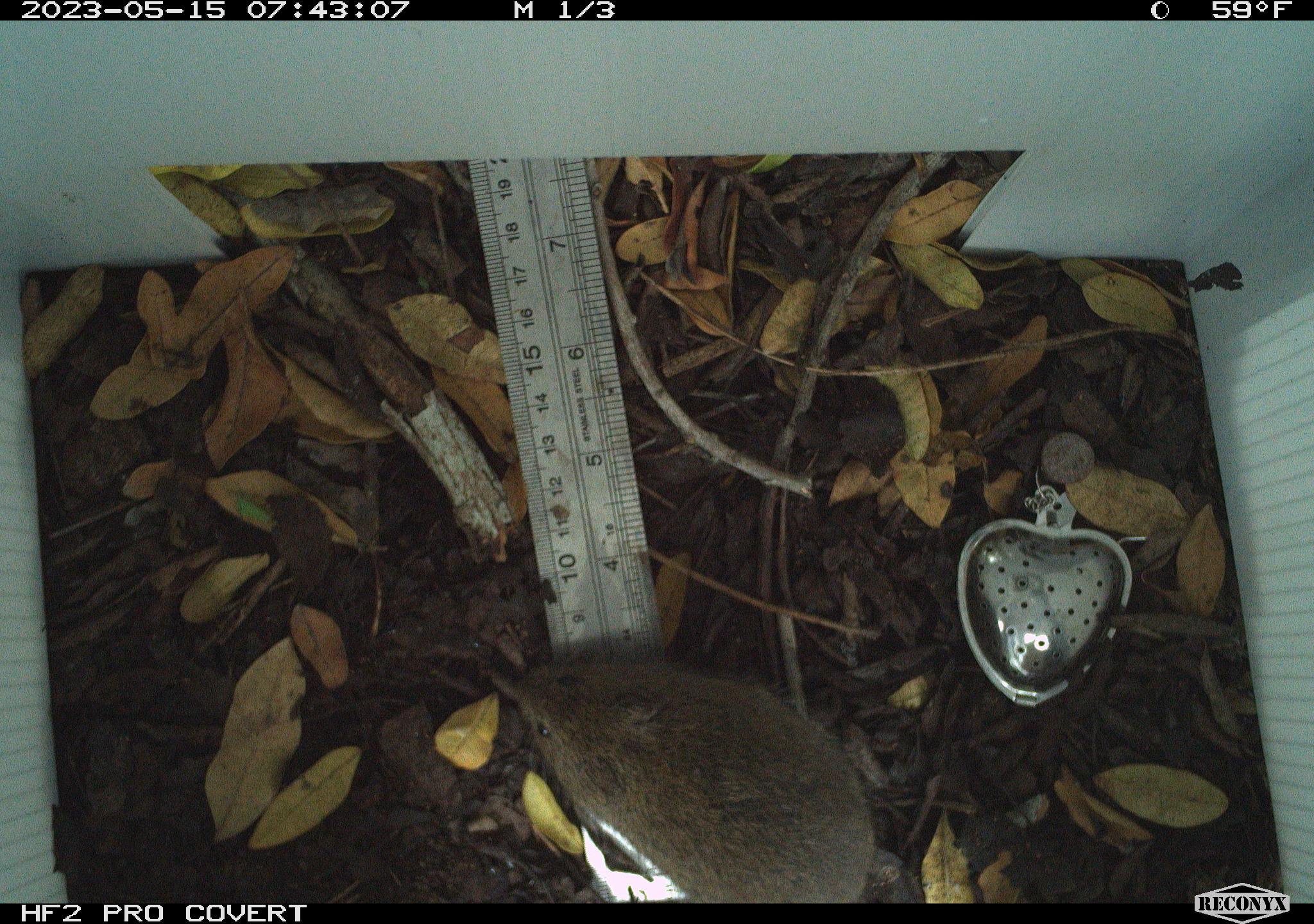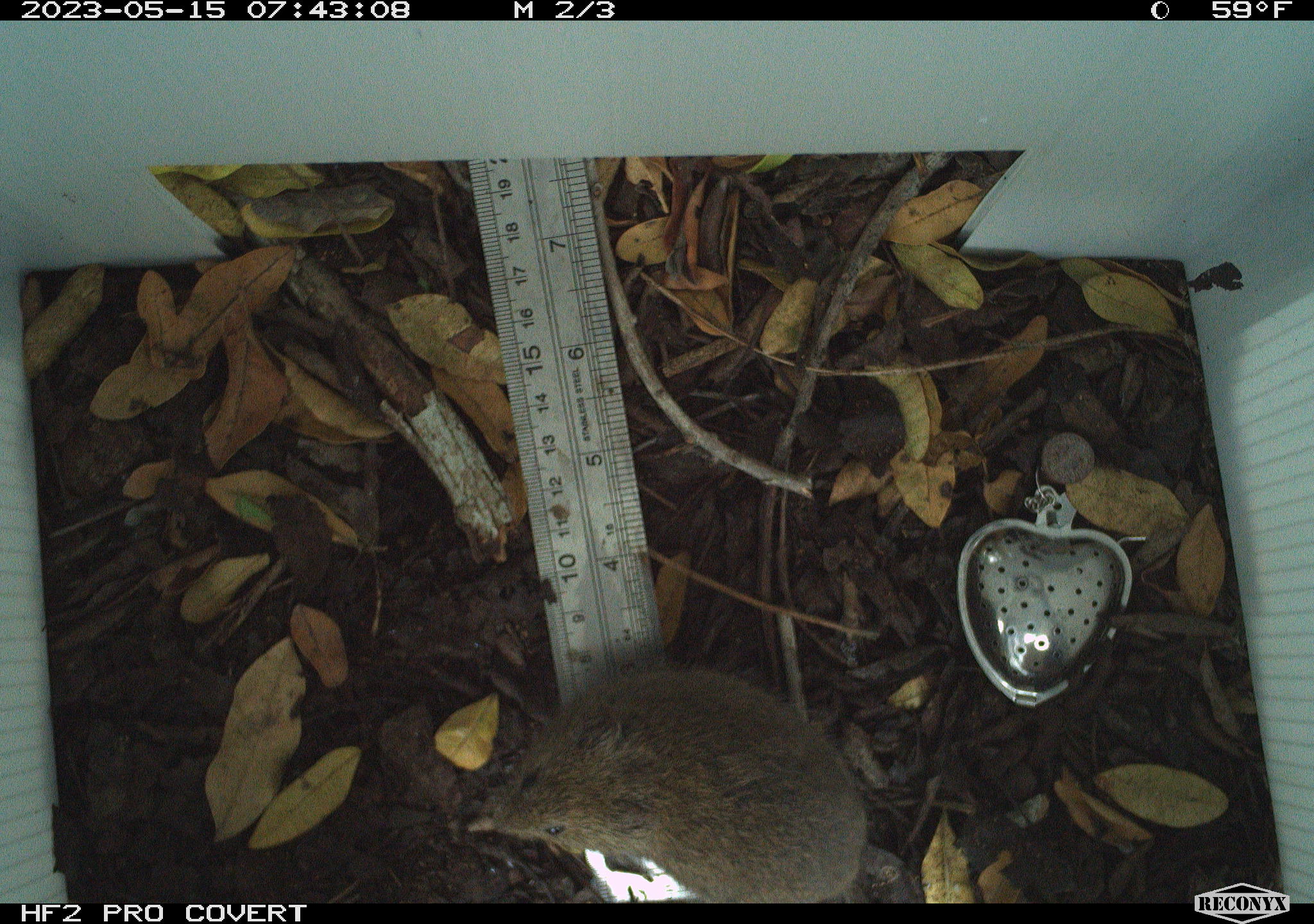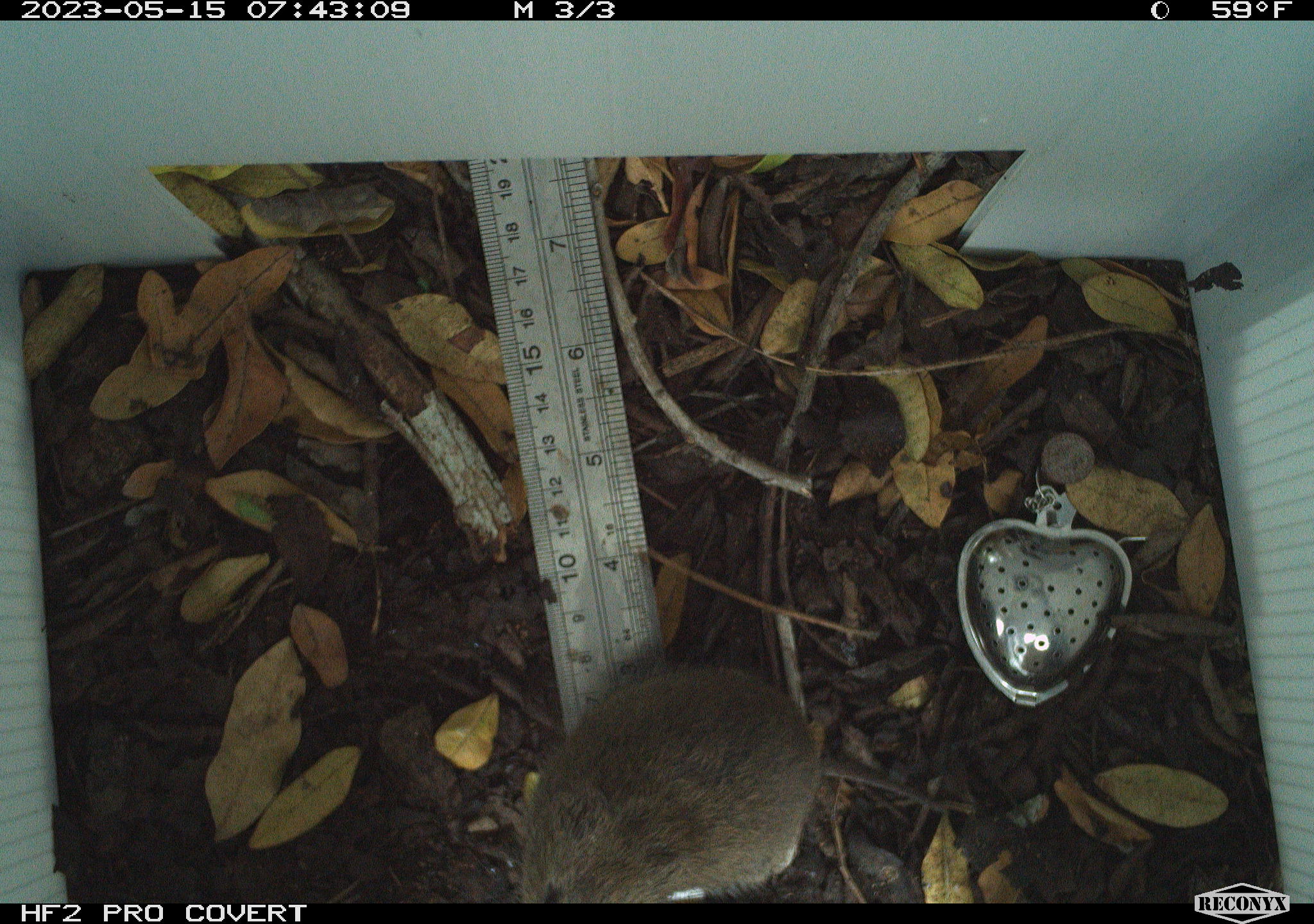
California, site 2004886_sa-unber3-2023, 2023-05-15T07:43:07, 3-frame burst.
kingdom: Animalia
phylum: Chordata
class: Mammalia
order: Rodentia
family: Cricetidae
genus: Microtus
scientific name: Microtus californicus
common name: california vole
California vole (Microtus californicus).